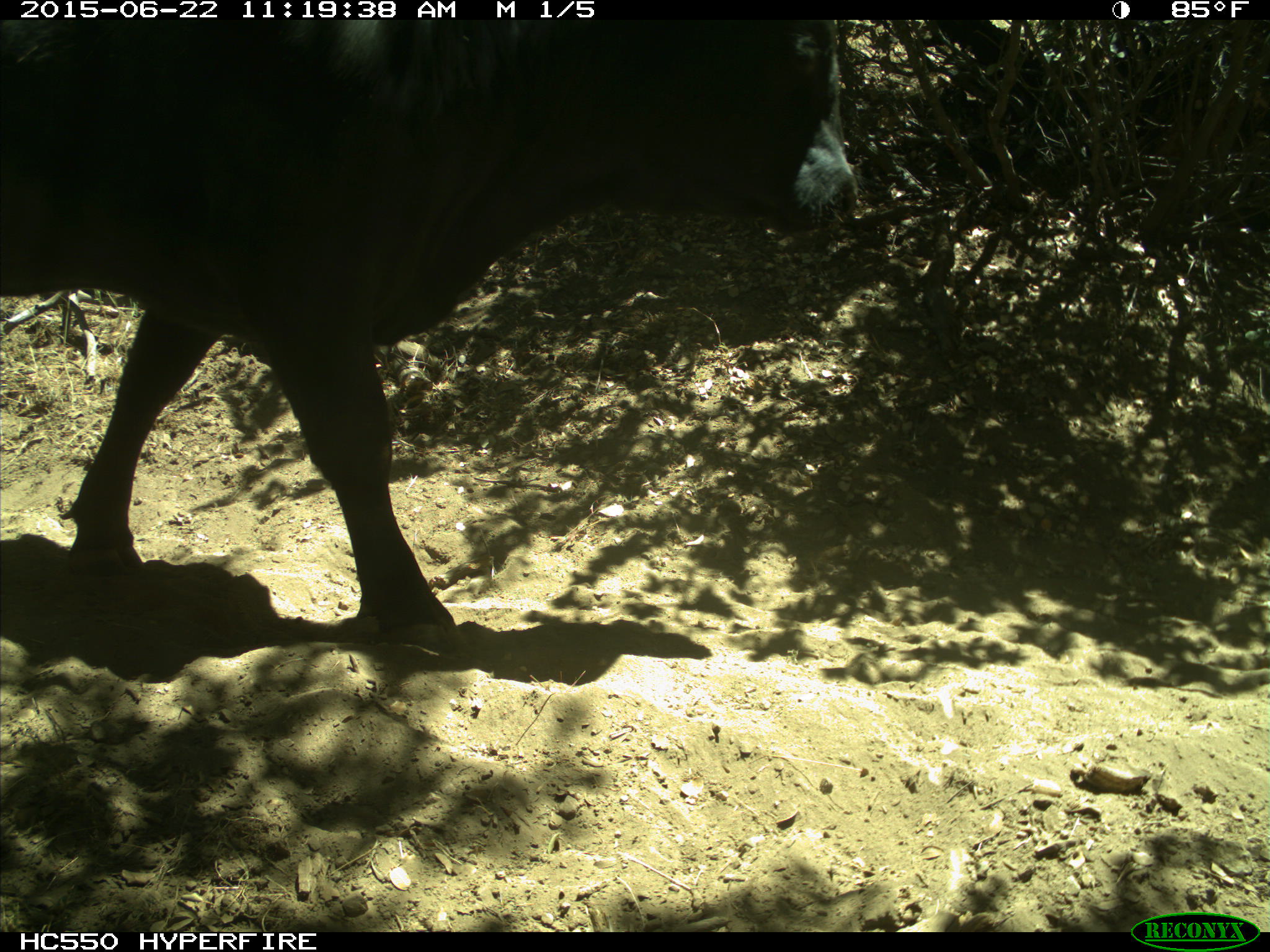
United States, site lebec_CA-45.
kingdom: Animalia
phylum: Chordata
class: Mammalia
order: Artiodactyla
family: Bovidae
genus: Bos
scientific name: Bos taurus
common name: domestic cow